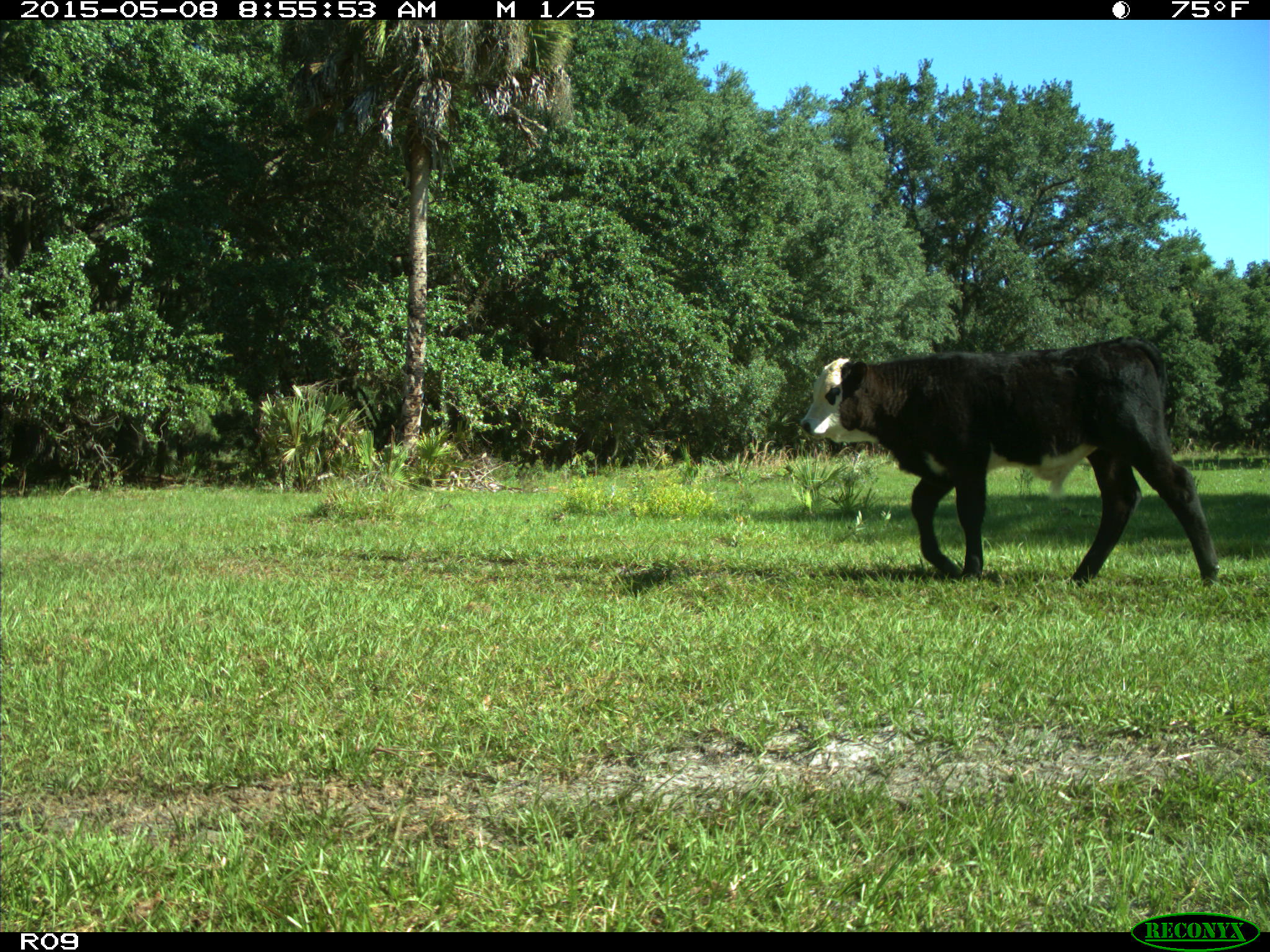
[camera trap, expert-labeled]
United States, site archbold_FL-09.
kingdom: Animalia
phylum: Chordata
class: Mammalia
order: Artiodactyla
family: Bovidae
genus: Bos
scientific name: Bos taurus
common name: domestic cow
Bos taurus (domestic cow).